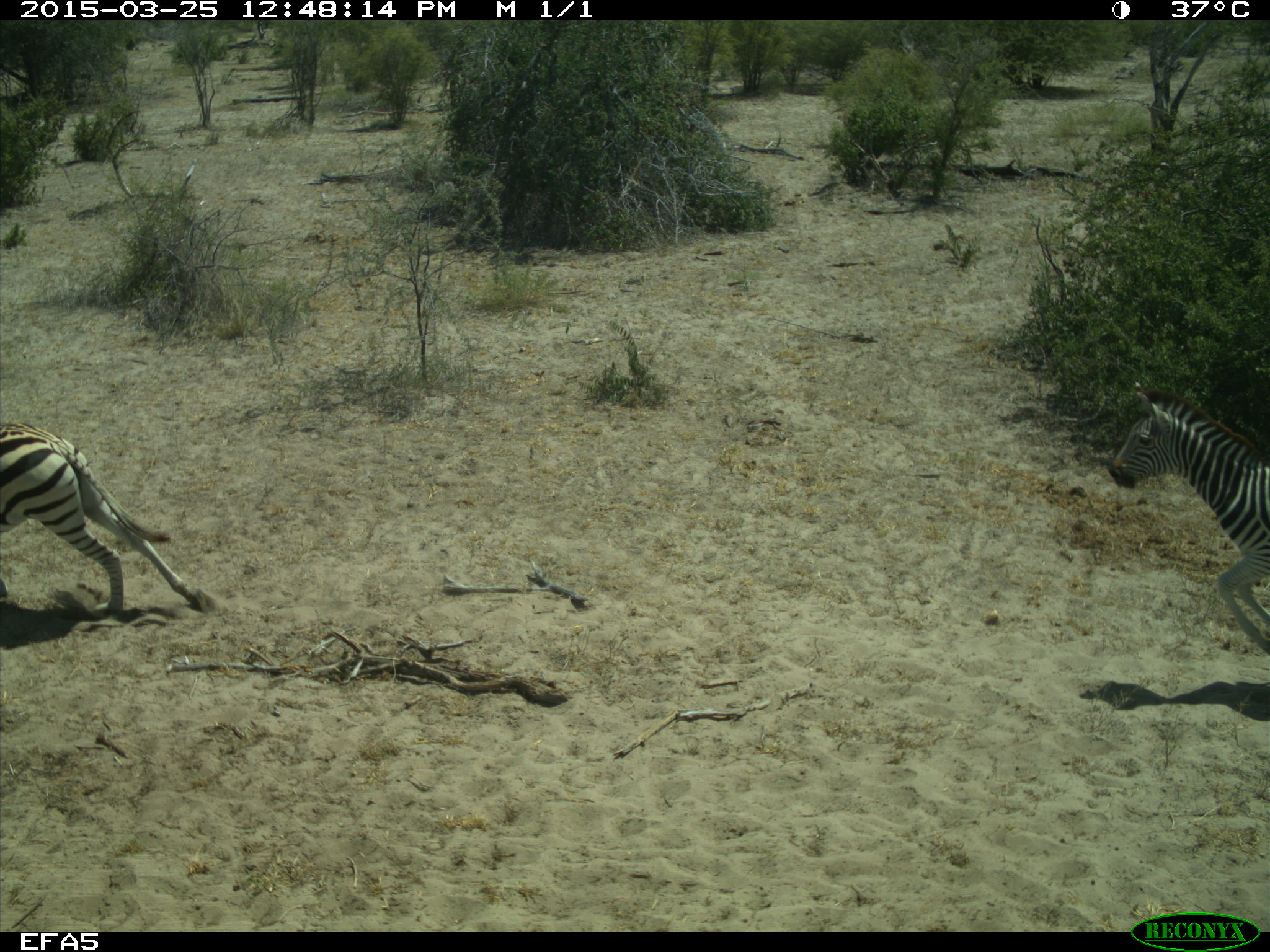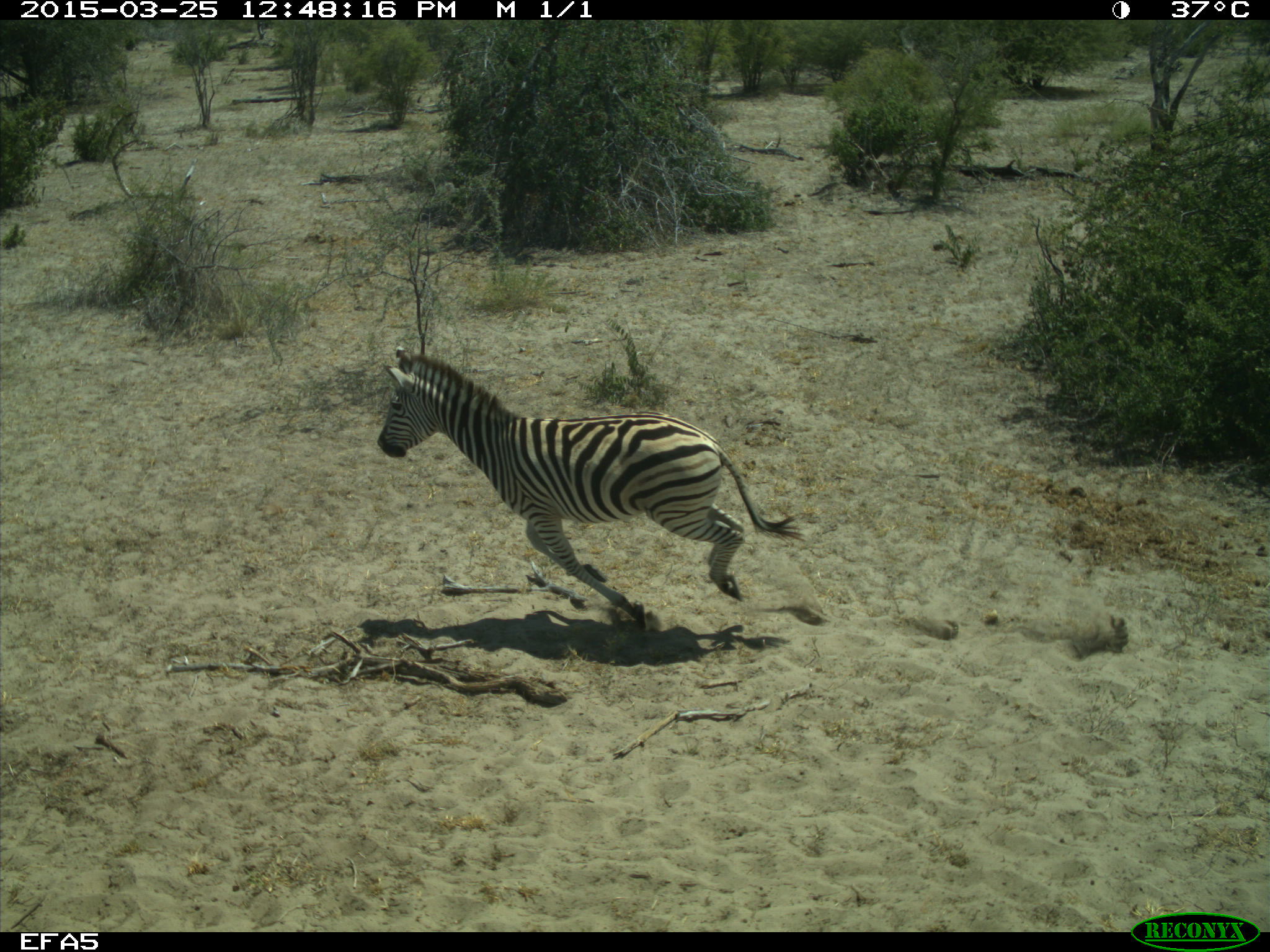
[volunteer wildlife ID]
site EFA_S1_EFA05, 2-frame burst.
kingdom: Animalia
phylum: Chordata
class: Mammalia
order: Perissodactyla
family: Equidae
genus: Equus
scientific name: Equus quagga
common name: plains zebra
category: zebraplains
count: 2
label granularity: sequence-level